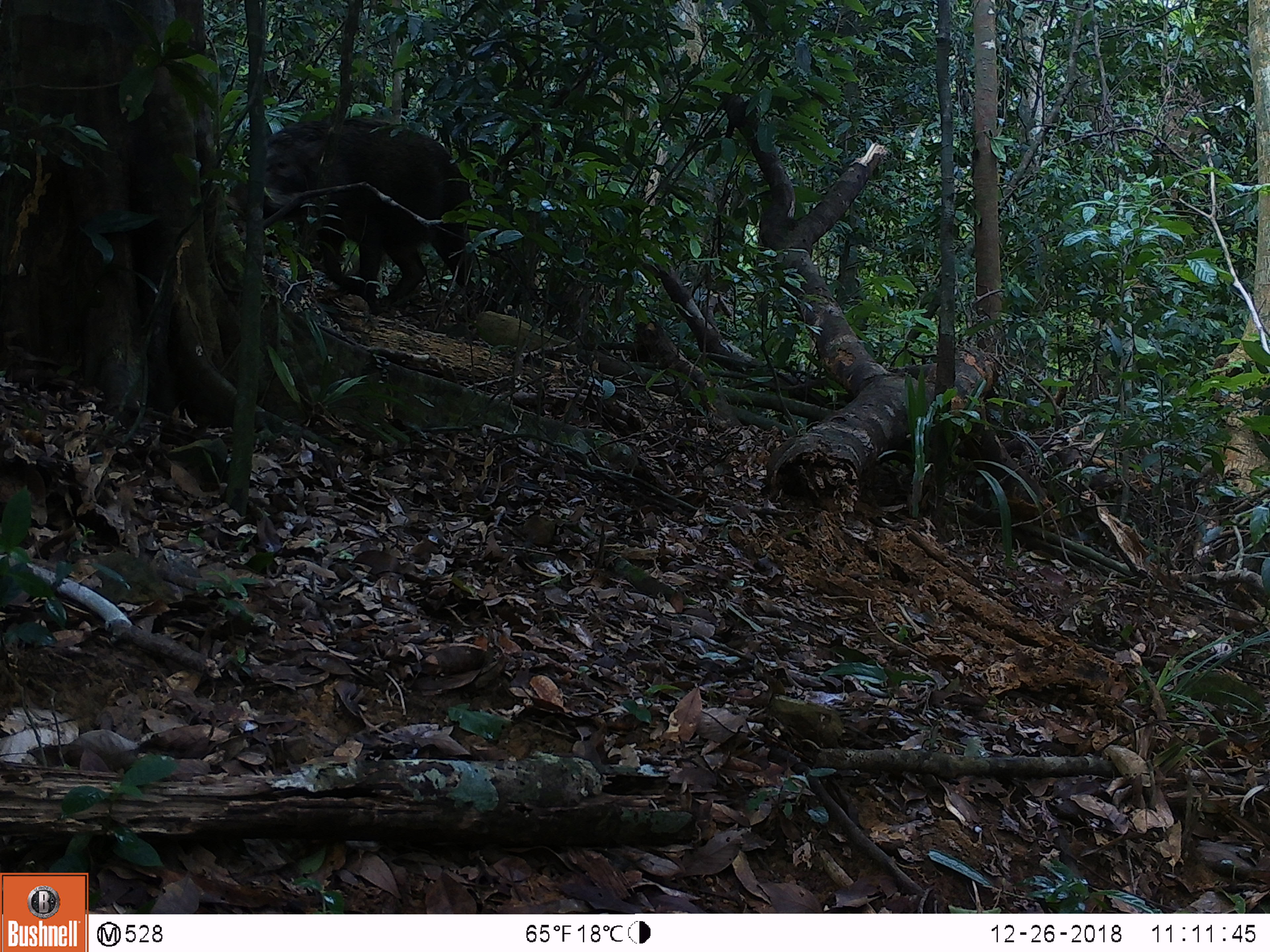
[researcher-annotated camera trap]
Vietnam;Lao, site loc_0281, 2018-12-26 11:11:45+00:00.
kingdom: Animalia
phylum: Chordata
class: Mammalia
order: Artiodactyla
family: Suidae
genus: Sus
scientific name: Sus scrofa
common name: eurasian wild pig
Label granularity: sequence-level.